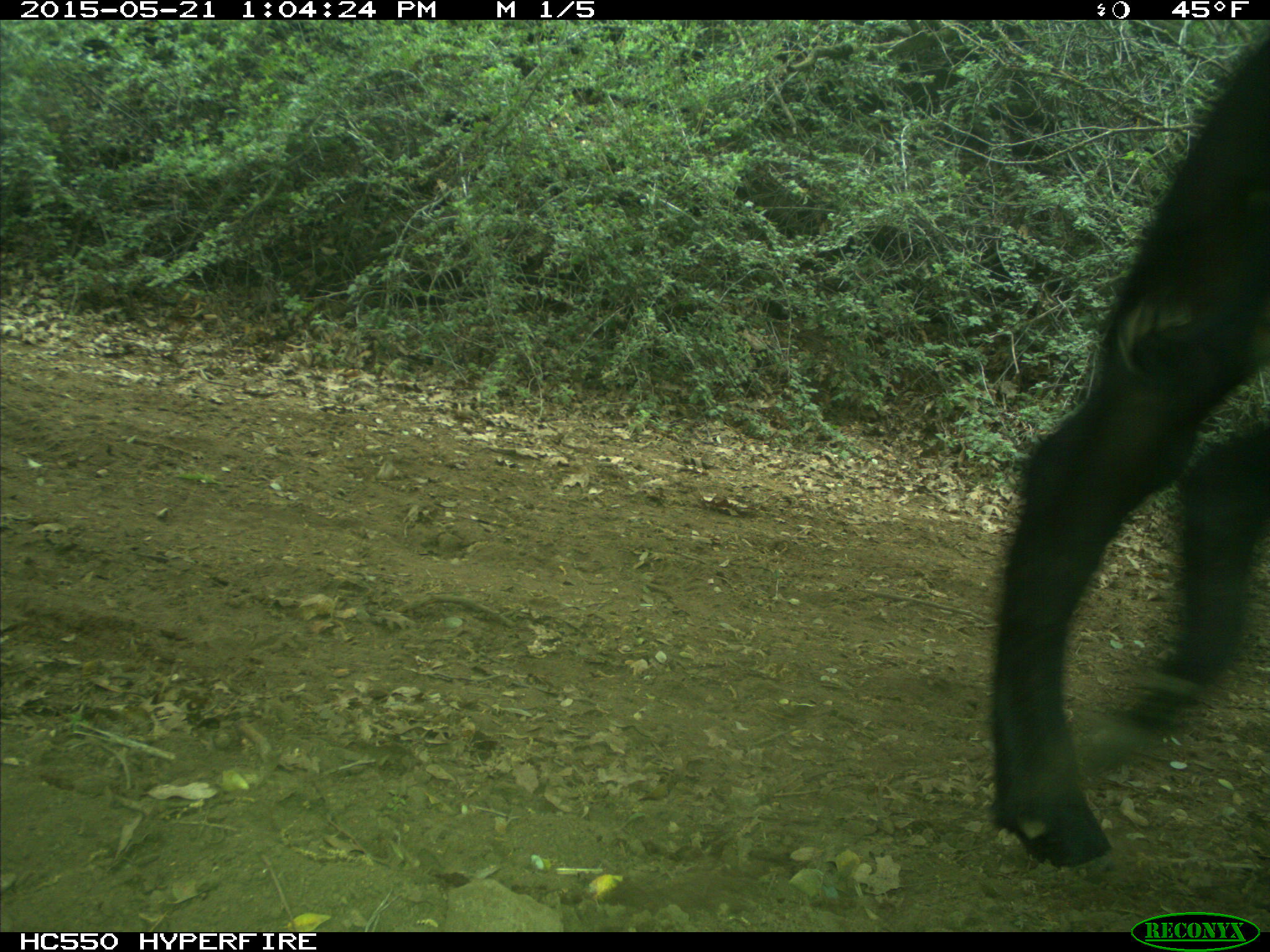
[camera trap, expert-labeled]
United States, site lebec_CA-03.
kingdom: Animalia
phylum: Chordata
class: Mammalia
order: Artiodactyla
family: Bovidae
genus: Bos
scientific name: Bos taurus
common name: domestic cow